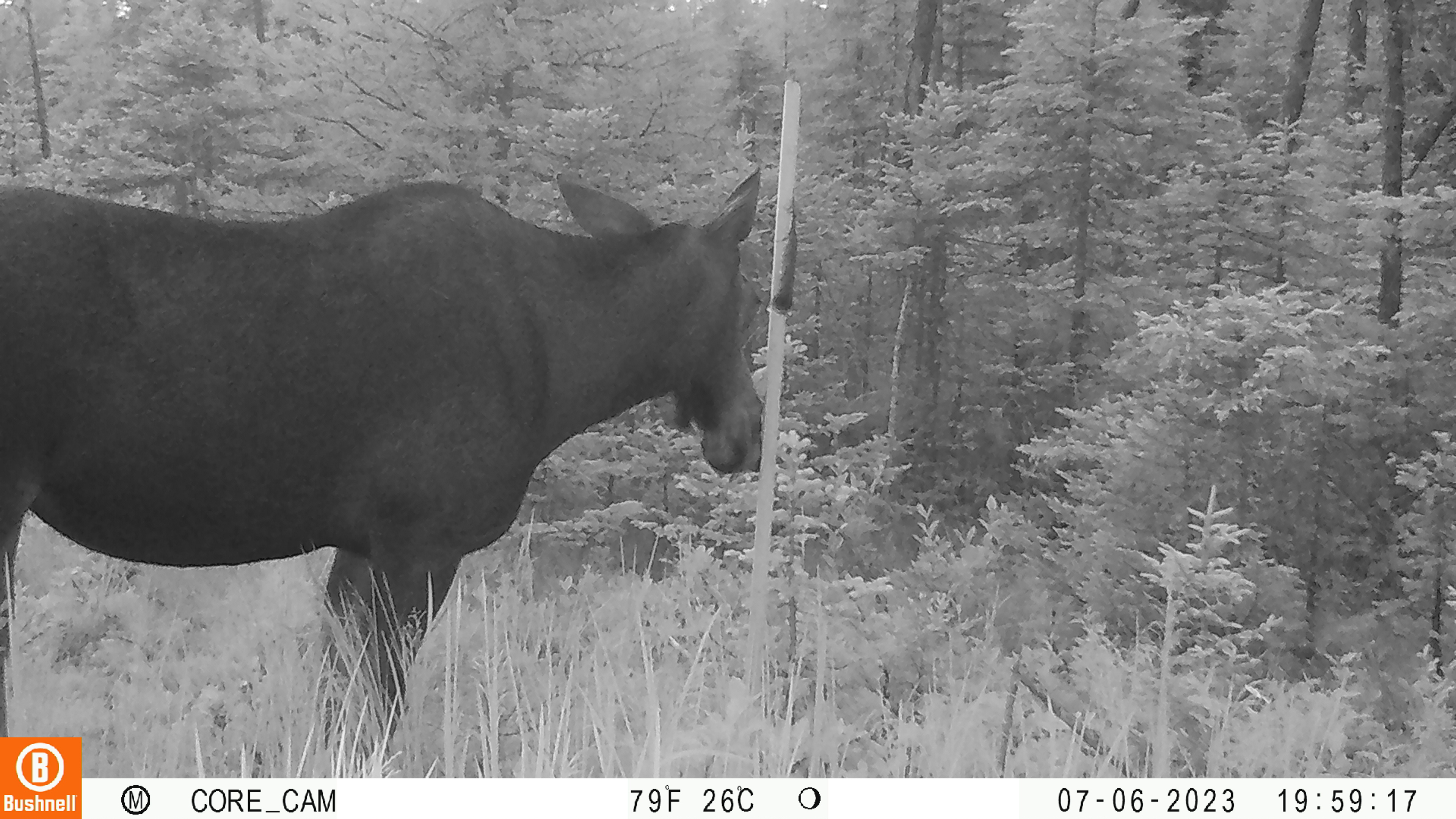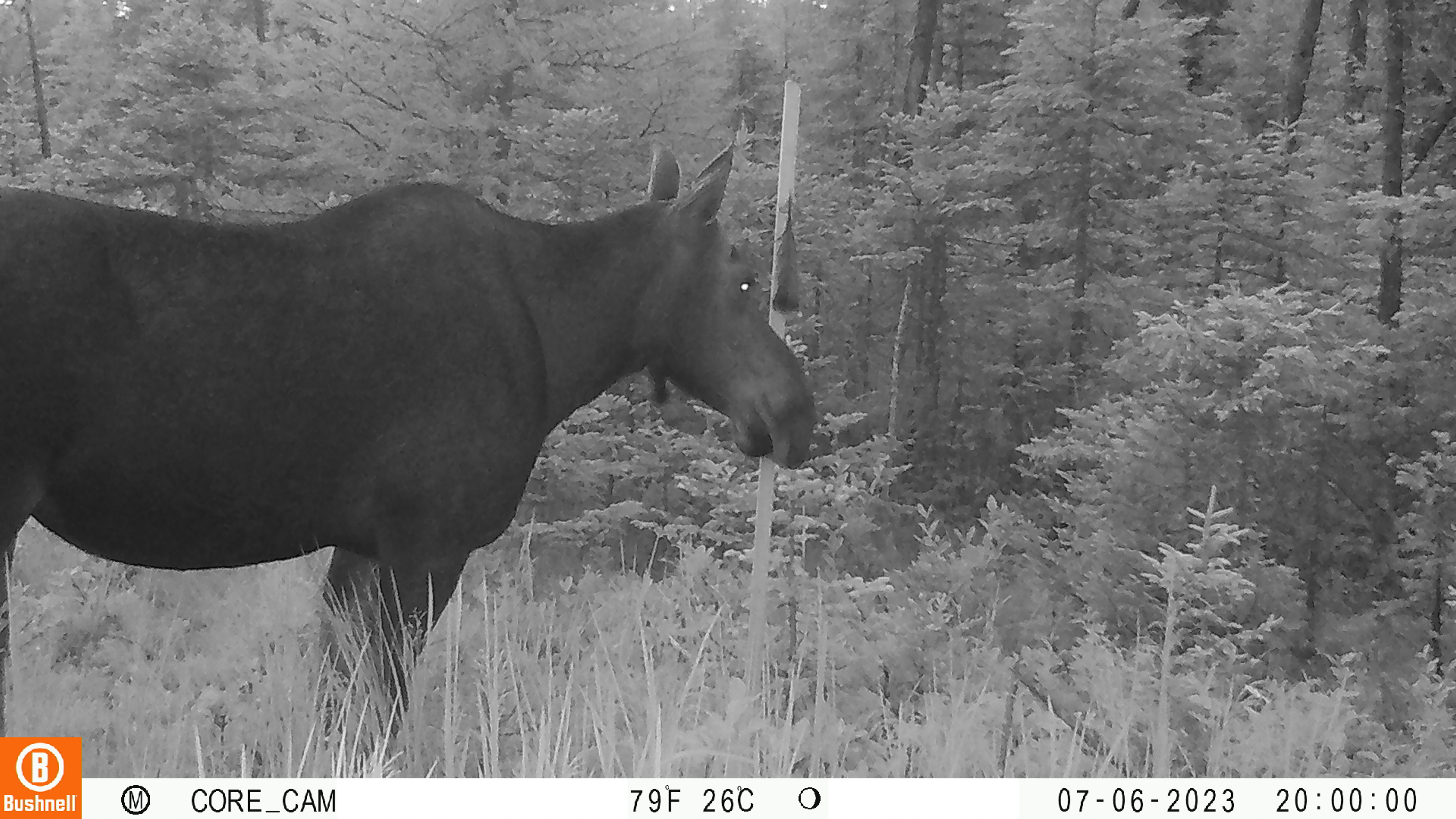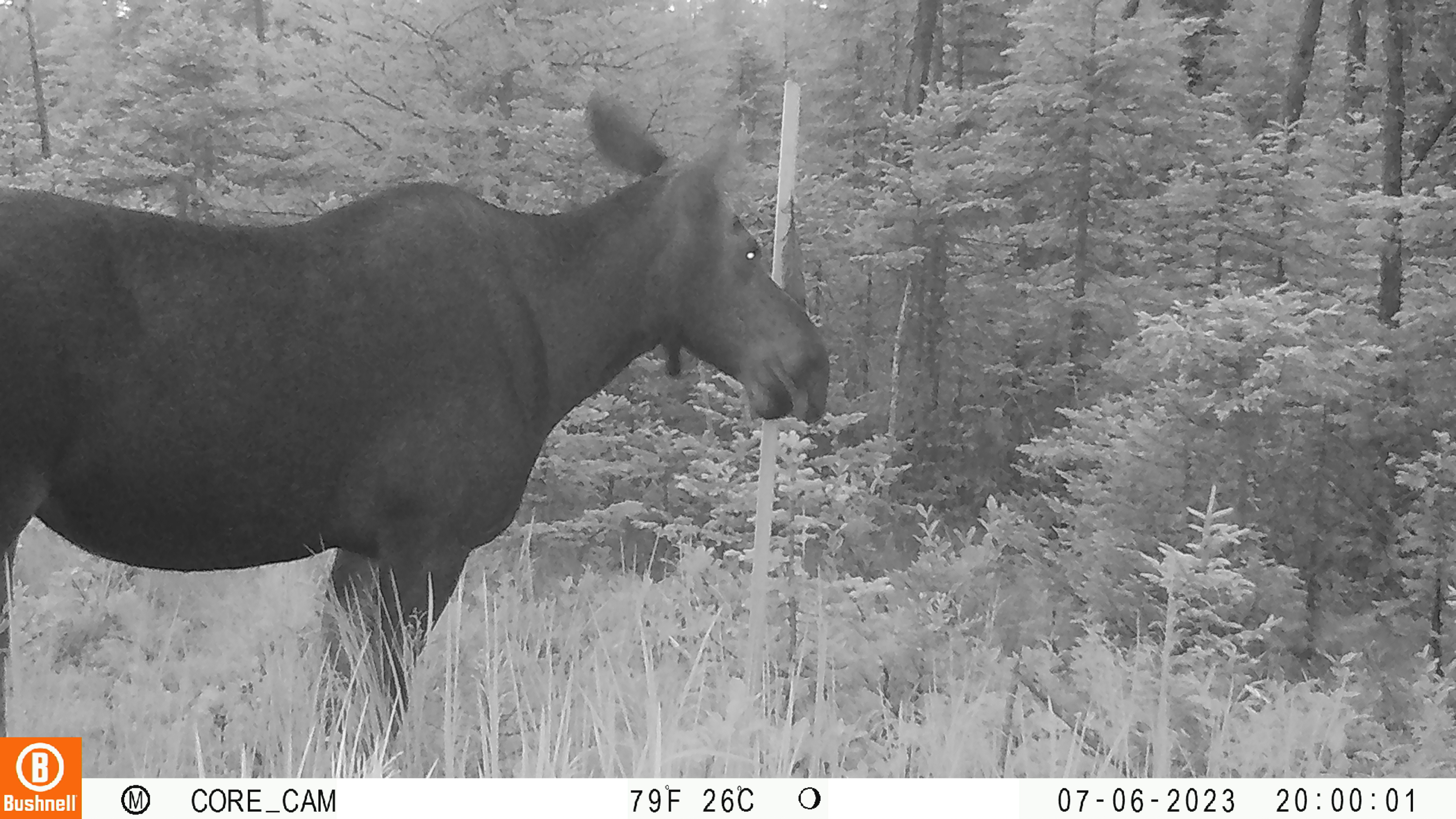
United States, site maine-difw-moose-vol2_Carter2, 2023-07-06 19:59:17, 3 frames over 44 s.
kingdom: Animalia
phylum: Chordata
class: Mammalia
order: Artiodactyla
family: Cervidae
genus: Alces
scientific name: Alces alces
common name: moose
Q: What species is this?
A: Moose (Alces alces).